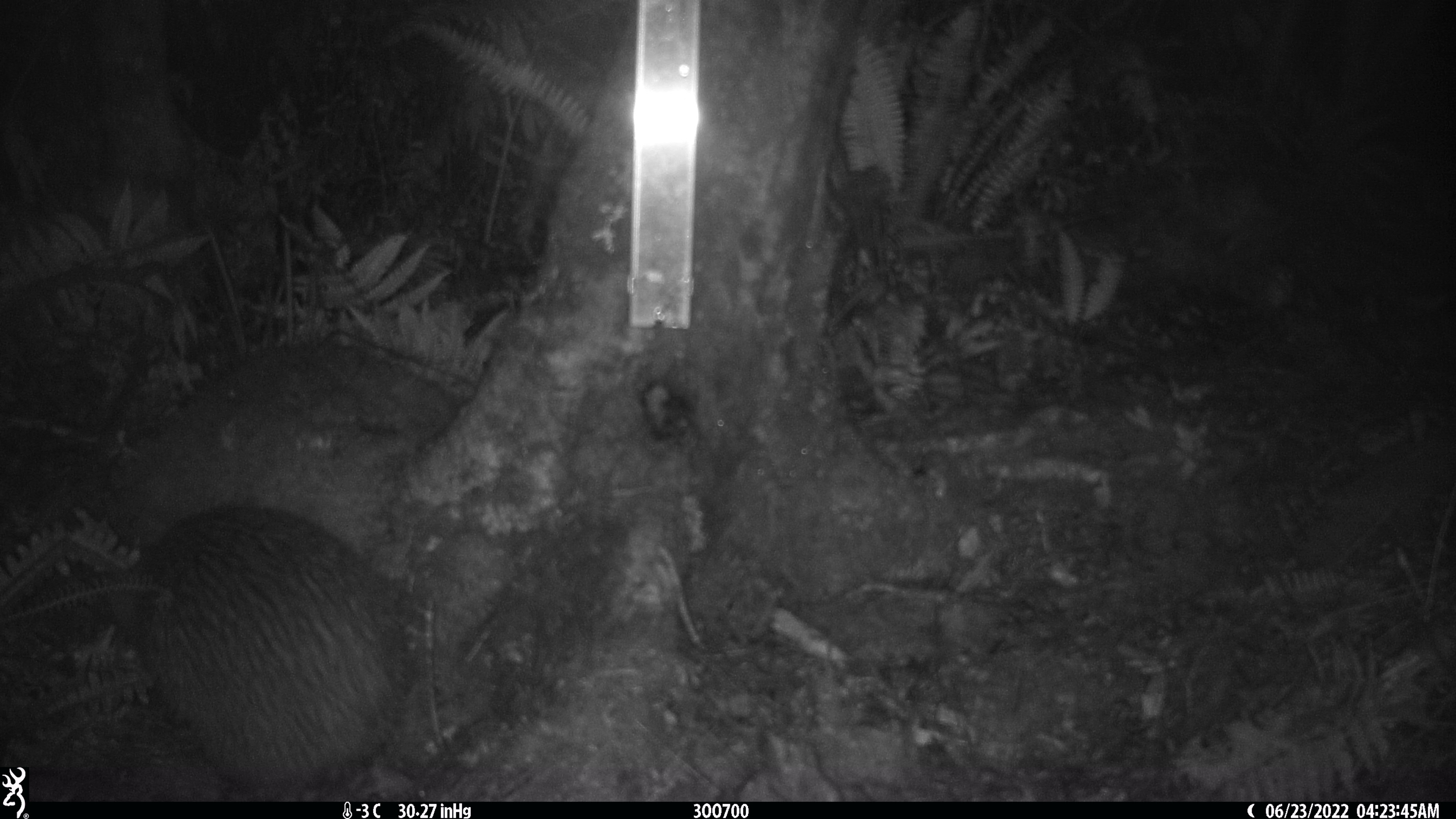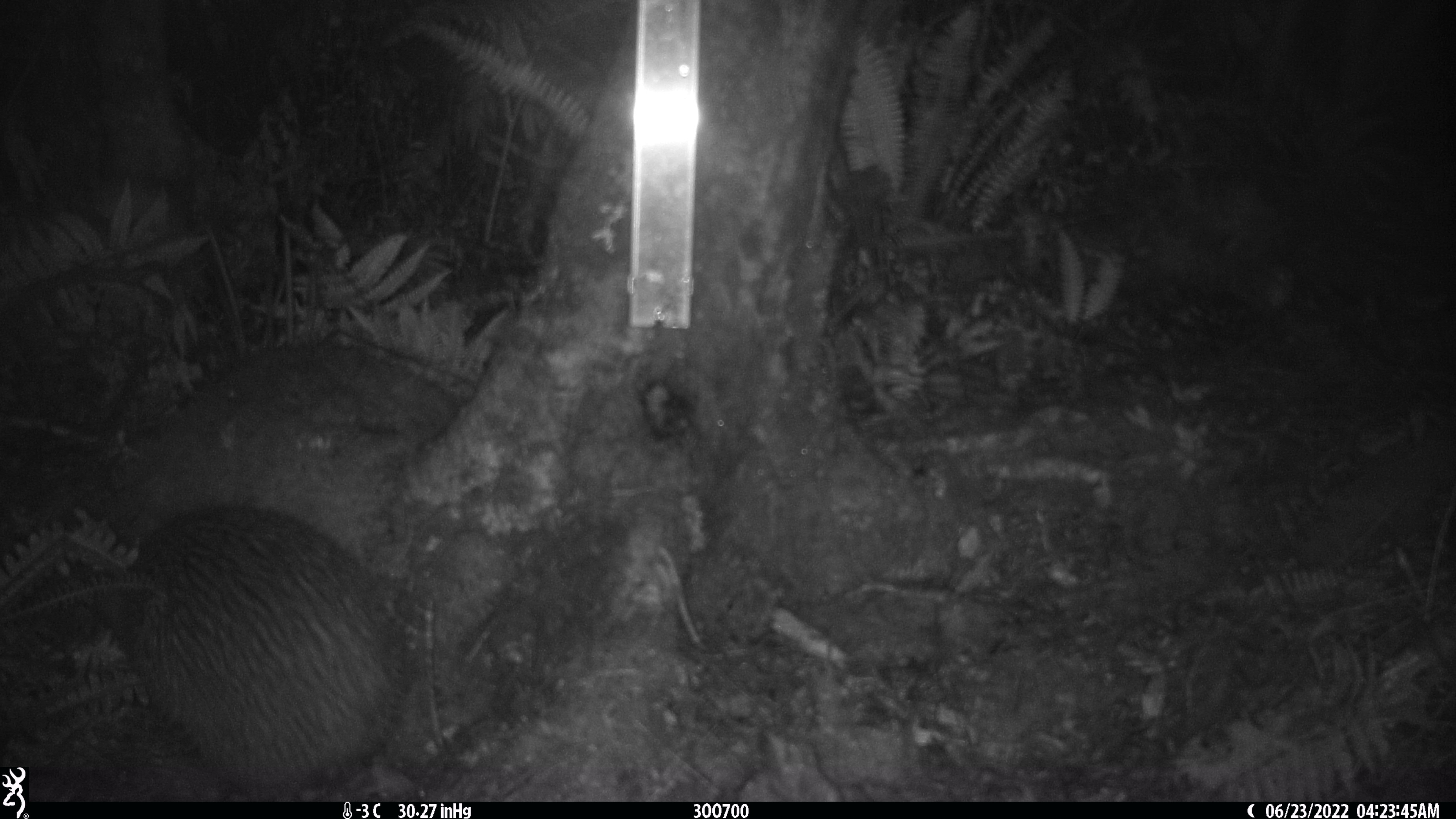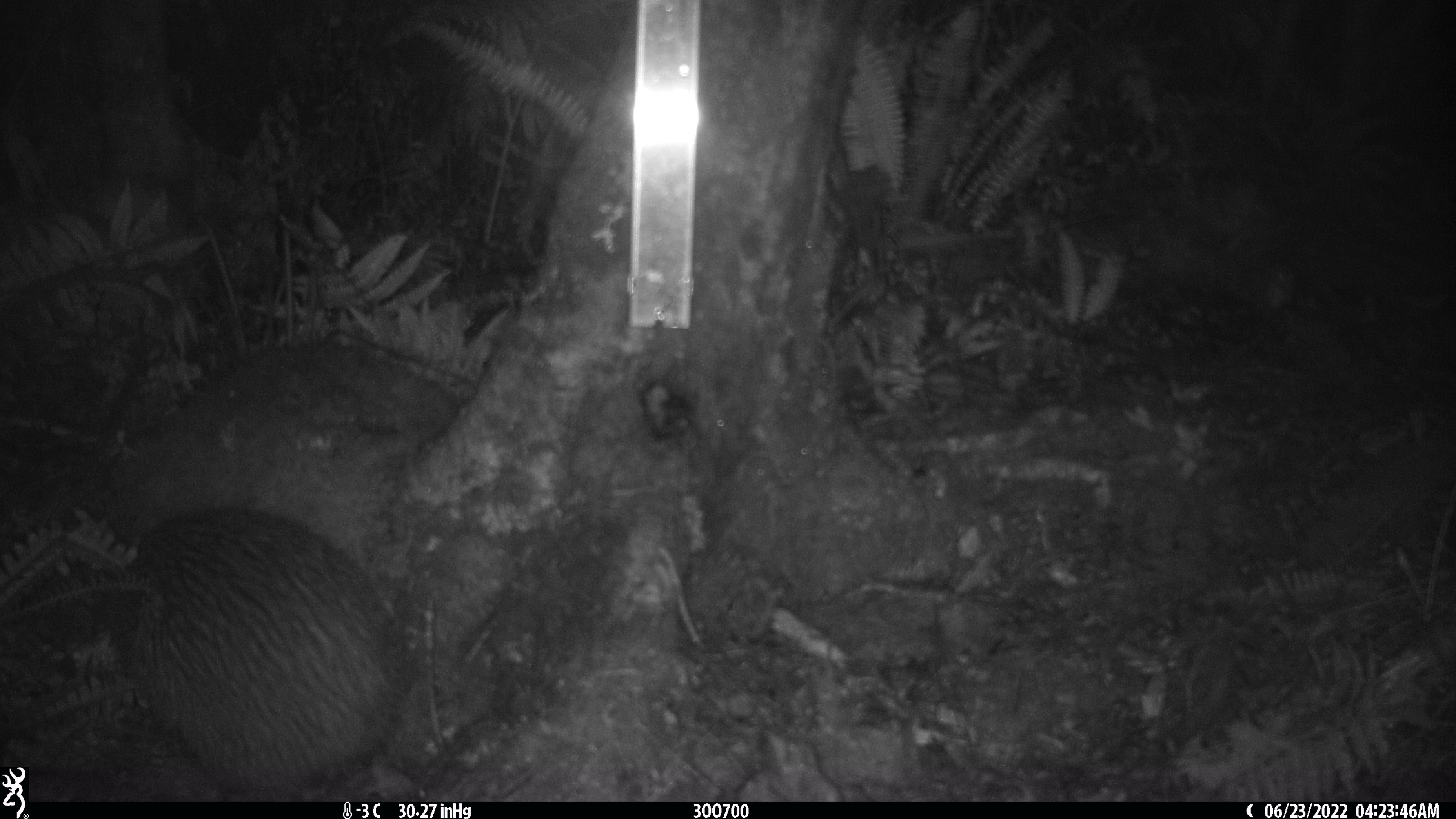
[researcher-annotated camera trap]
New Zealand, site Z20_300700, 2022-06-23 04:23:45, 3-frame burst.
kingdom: Animalia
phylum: Chordata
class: Aves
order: Apterygiformes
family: Apterygidae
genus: Apteryx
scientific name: Apteryx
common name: kiwi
Kiwi (Apteryx).